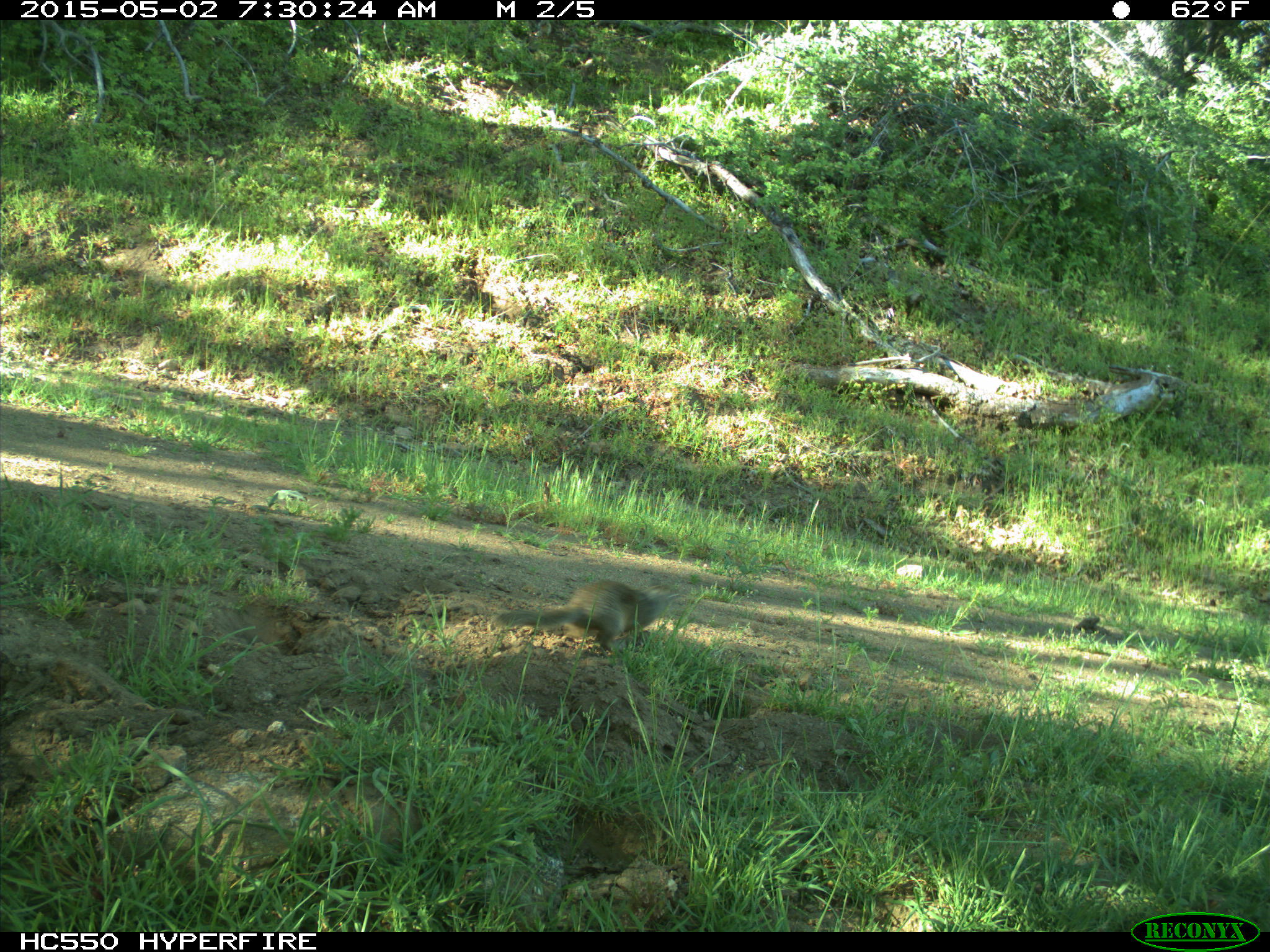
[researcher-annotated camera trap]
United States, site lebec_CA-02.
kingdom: Animalia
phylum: Chordata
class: Mammalia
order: Rodentia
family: Sciuridae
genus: Otospermophilus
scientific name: Otospermophilus beecheyi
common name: california ground squirrel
Otospermophilus beecheyi (california ground squirrel).